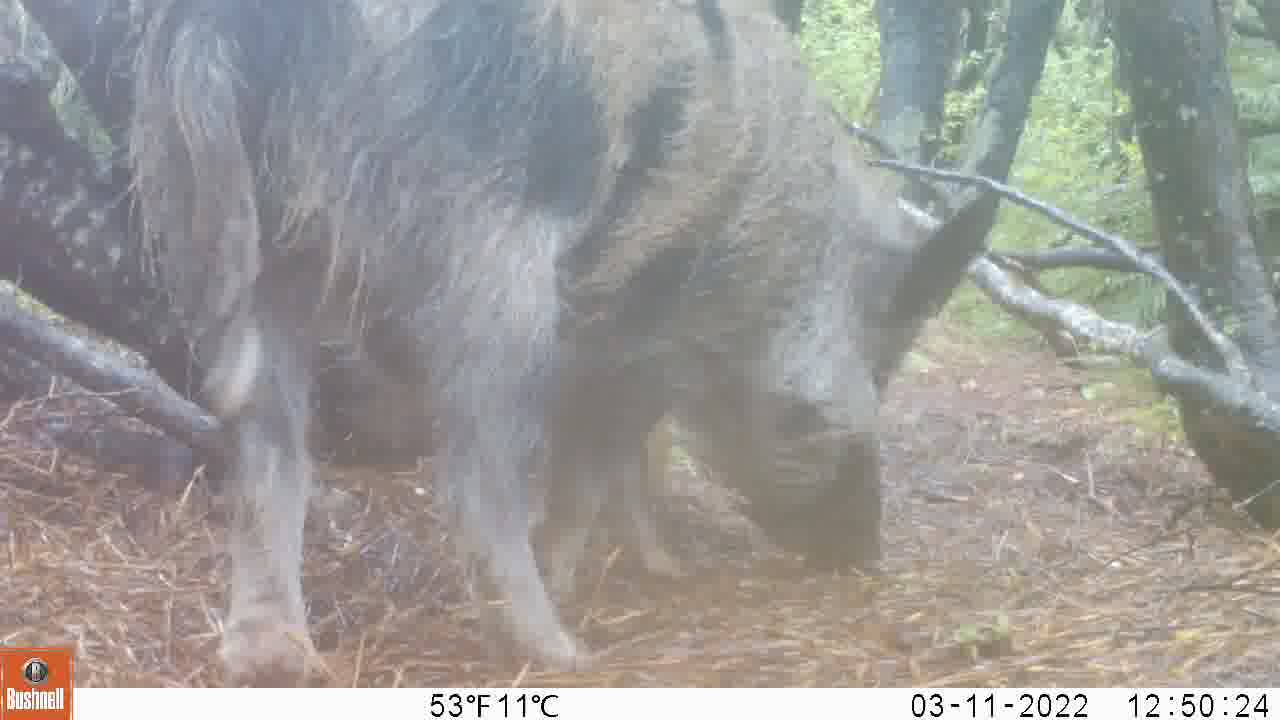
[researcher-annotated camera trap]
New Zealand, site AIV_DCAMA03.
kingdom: Animalia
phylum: Chordata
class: Mammalia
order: Artiodactyla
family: Suidae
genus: Sus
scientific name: Sus scrofa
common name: pig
Pig (Sus scrofa).